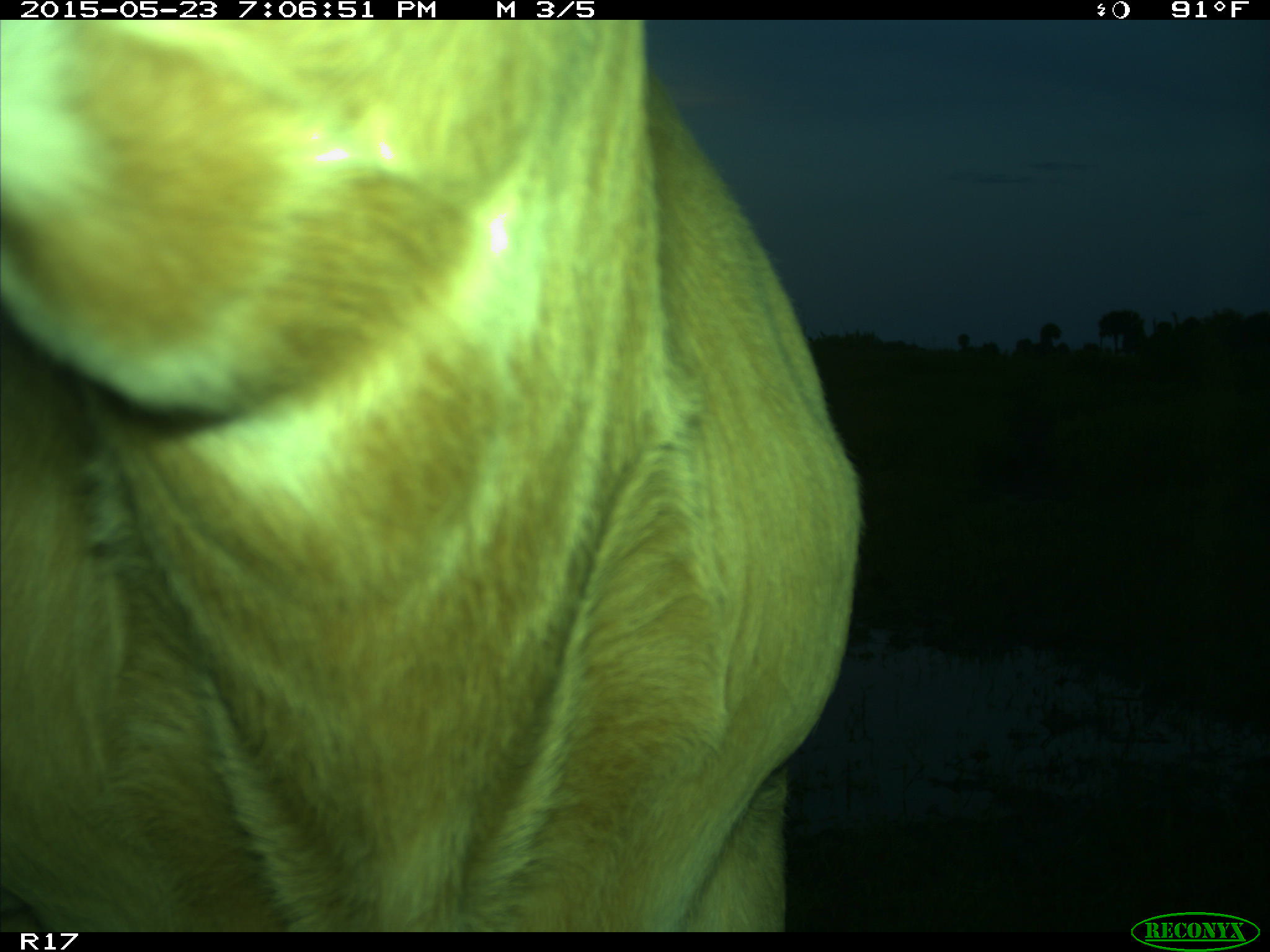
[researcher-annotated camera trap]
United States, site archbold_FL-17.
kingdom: Animalia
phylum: Chordata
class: Mammalia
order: Artiodactyla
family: Bovidae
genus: Bos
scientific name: Bos taurus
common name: domestic cow